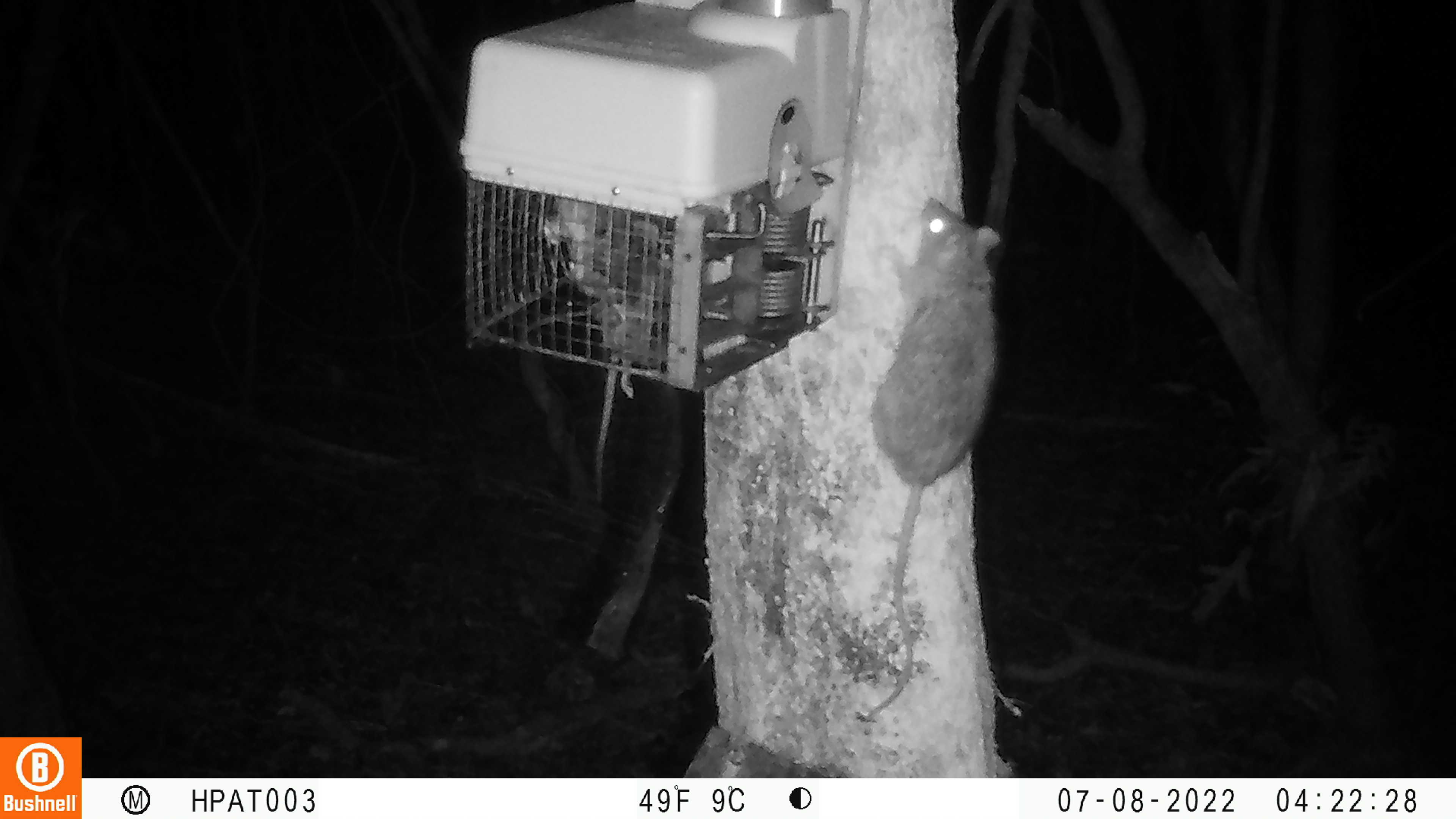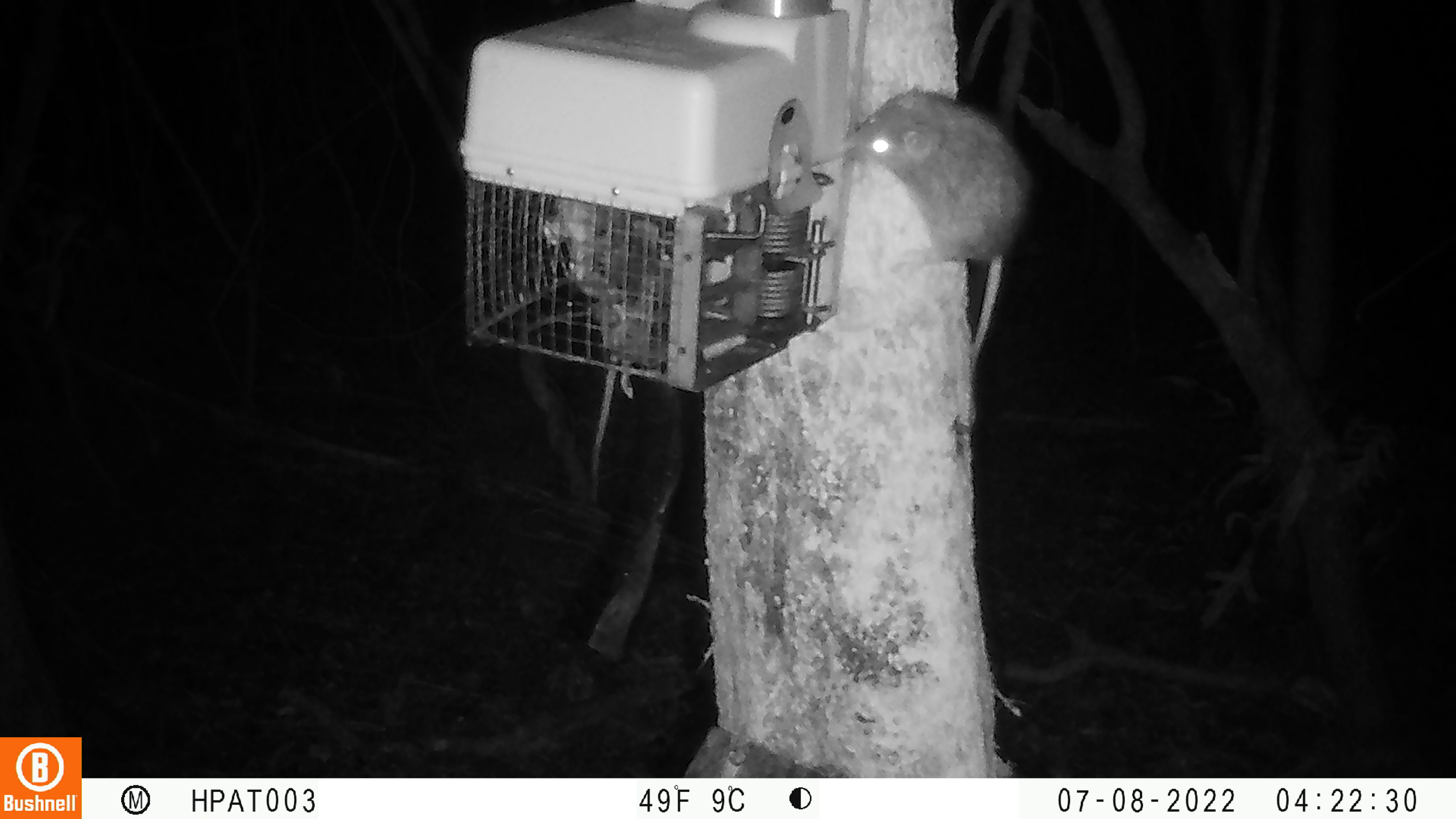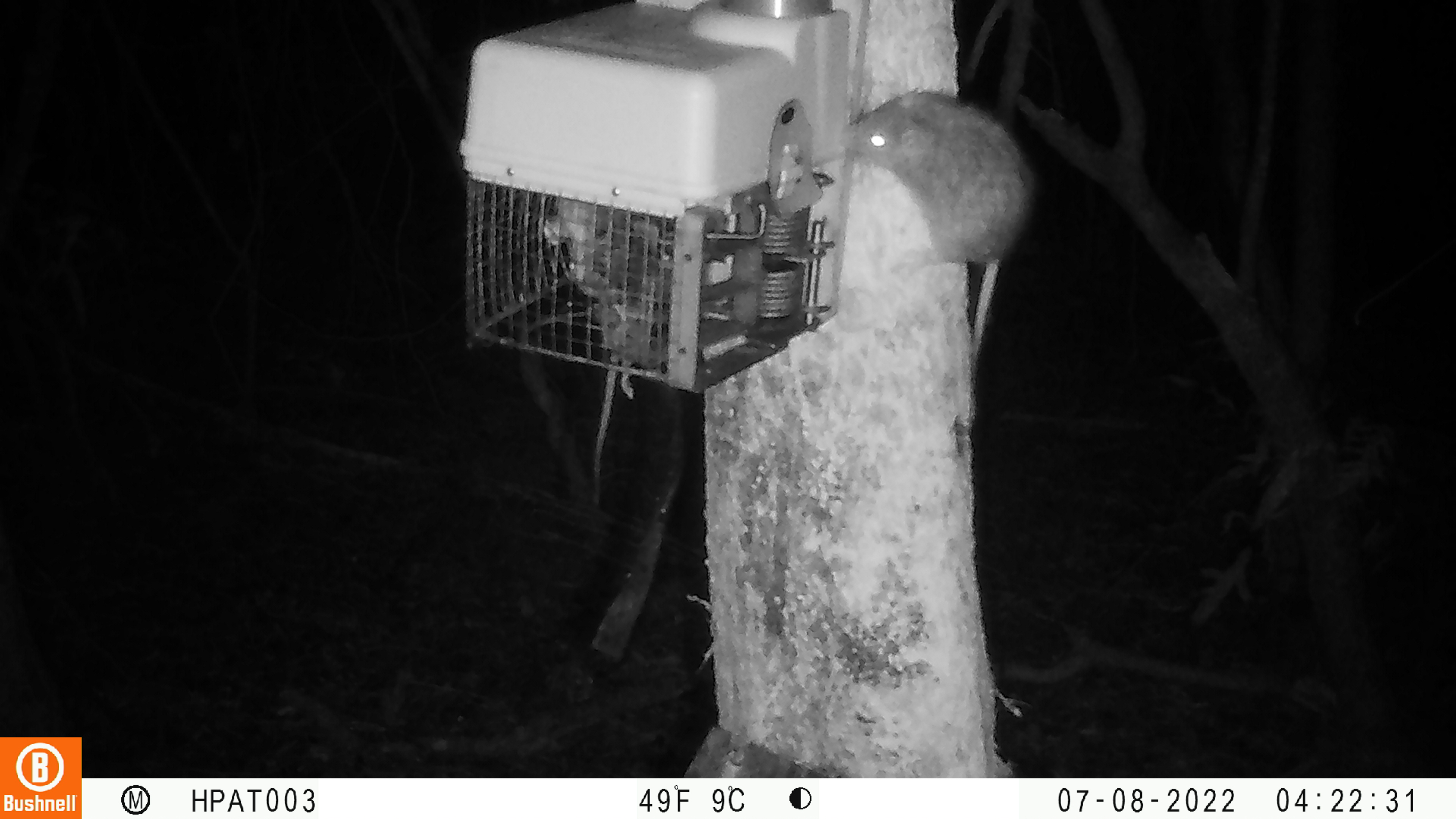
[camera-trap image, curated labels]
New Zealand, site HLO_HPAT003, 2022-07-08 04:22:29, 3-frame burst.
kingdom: Animalia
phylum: Chordata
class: Mammalia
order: Rodentia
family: Muridae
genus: Rattus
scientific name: Rattus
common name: rat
Rat (Rattus).